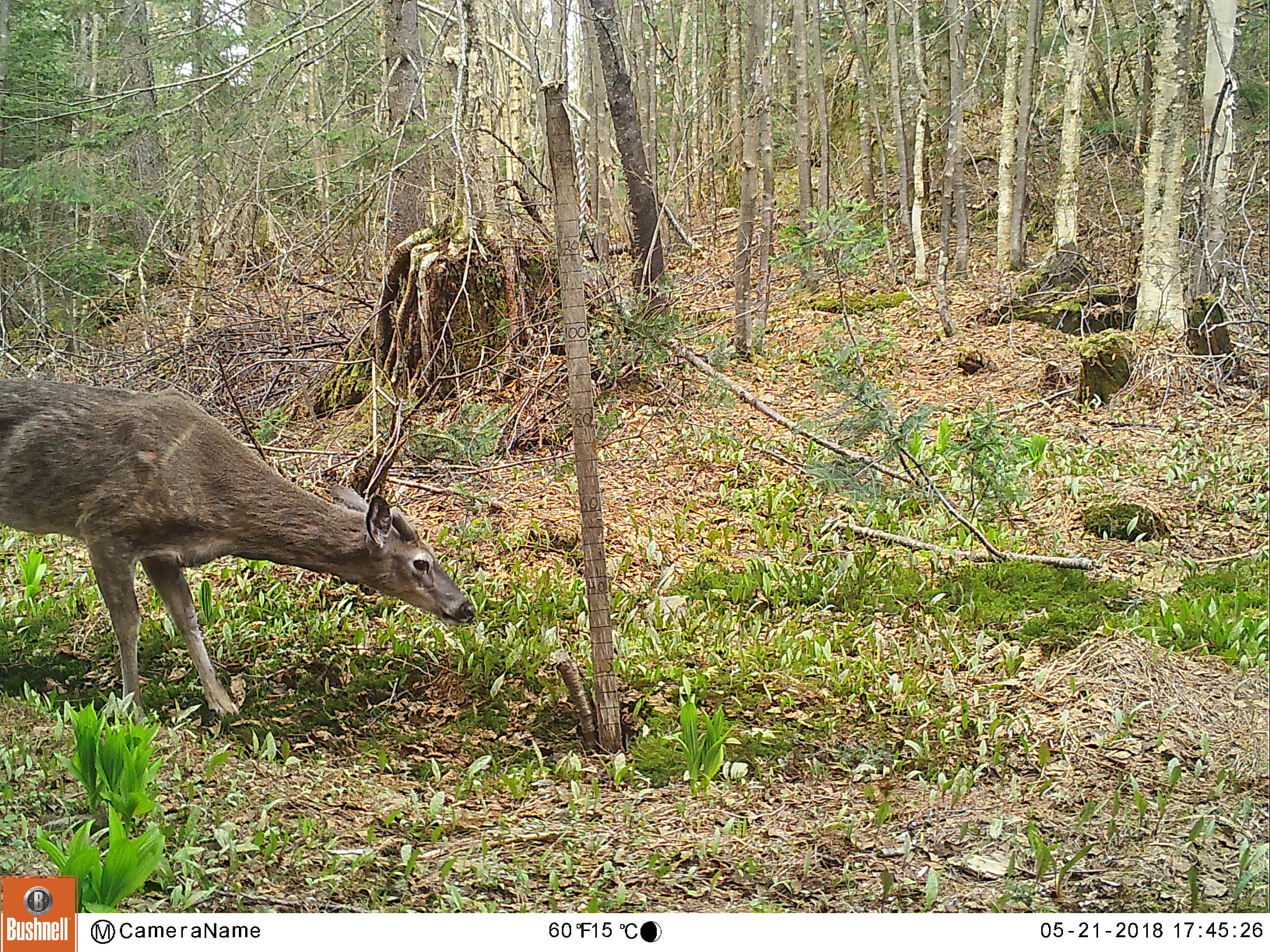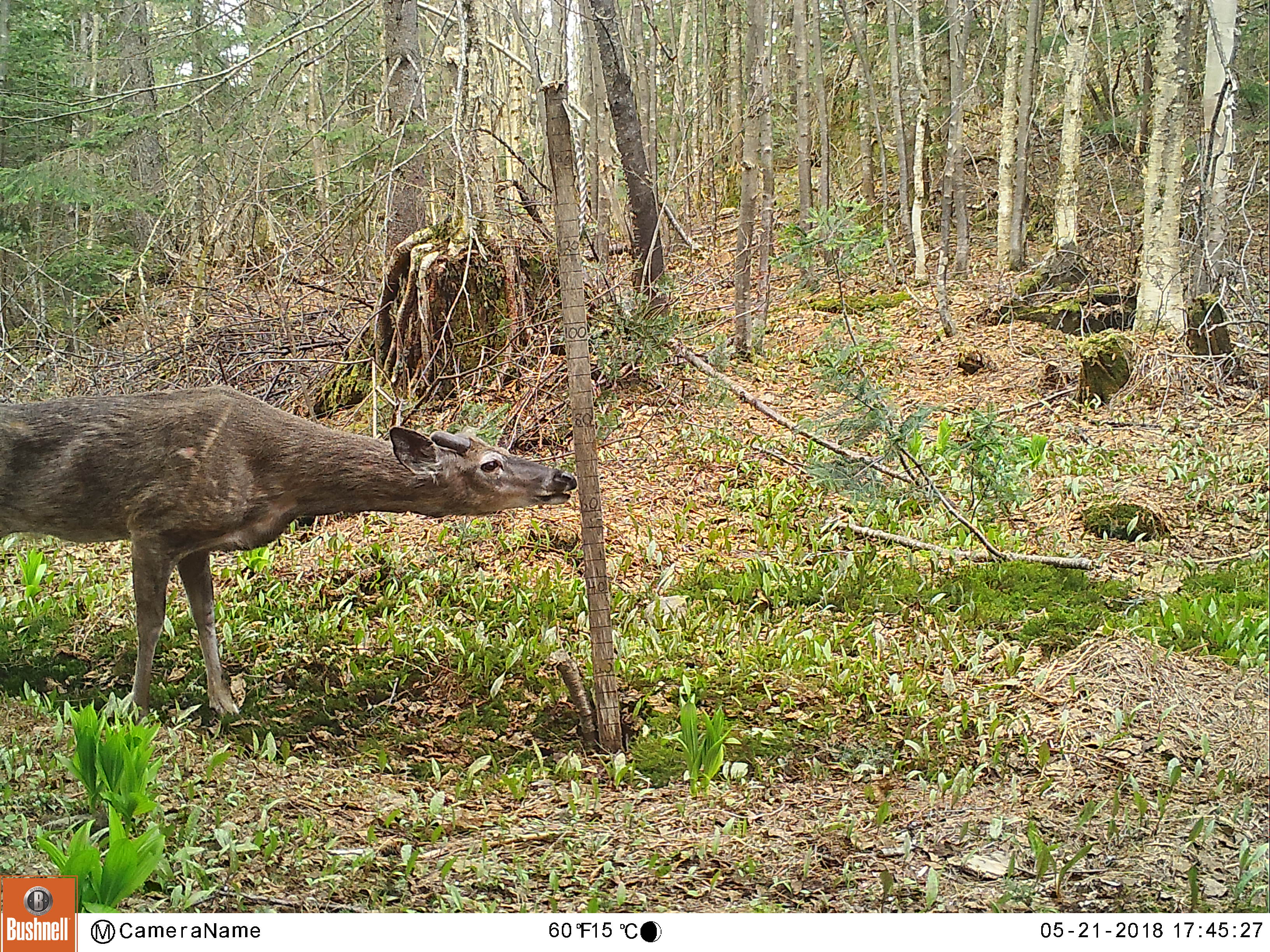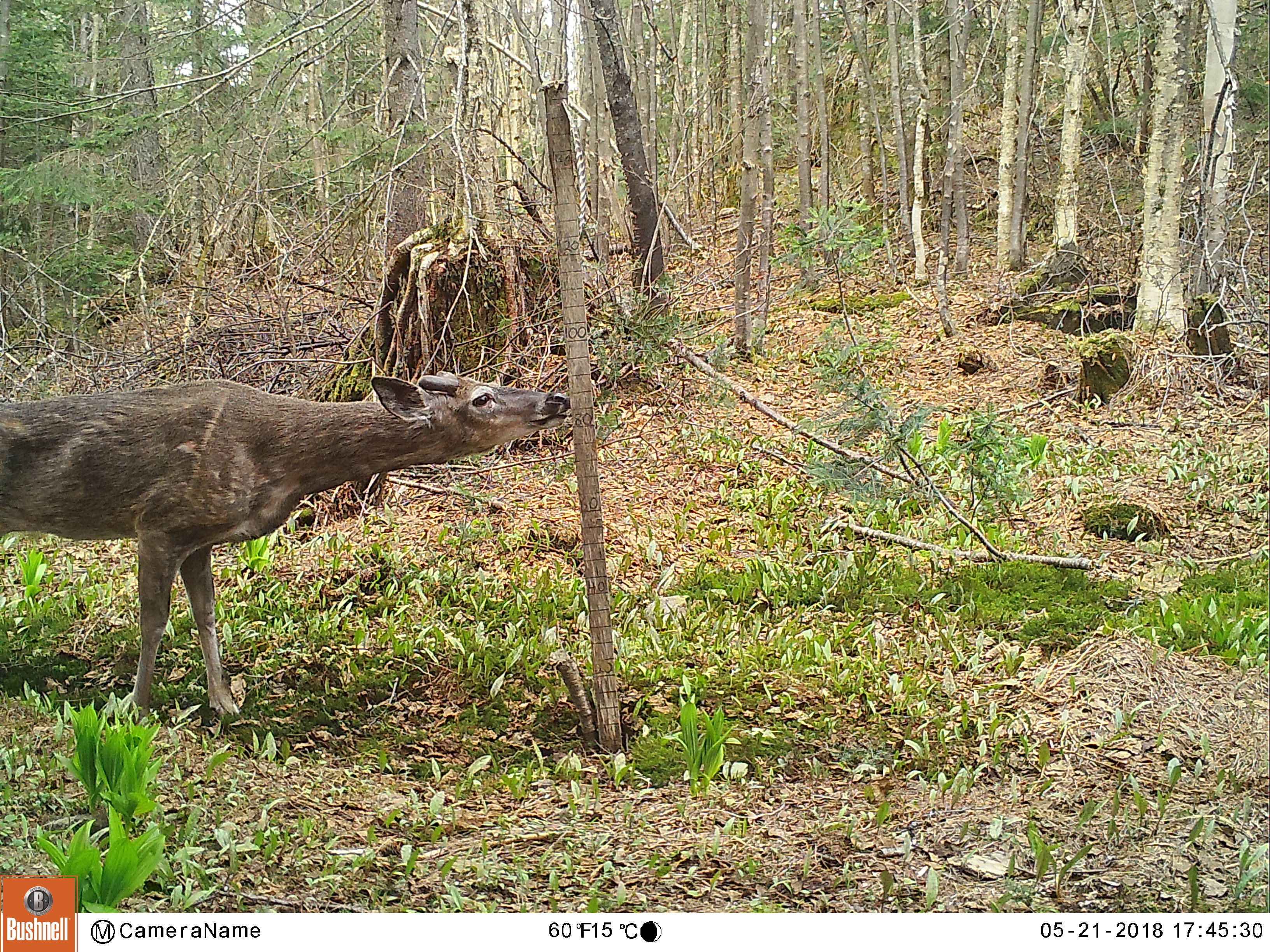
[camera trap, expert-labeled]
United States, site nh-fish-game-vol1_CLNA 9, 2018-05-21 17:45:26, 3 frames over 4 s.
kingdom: Animalia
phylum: Chordata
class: Mammalia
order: Artiodactyla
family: Cervidae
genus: Odocoileus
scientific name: Odocoileus virginianus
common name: white-tailed deer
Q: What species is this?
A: White-tailed deer (Odocoileus virginianus).